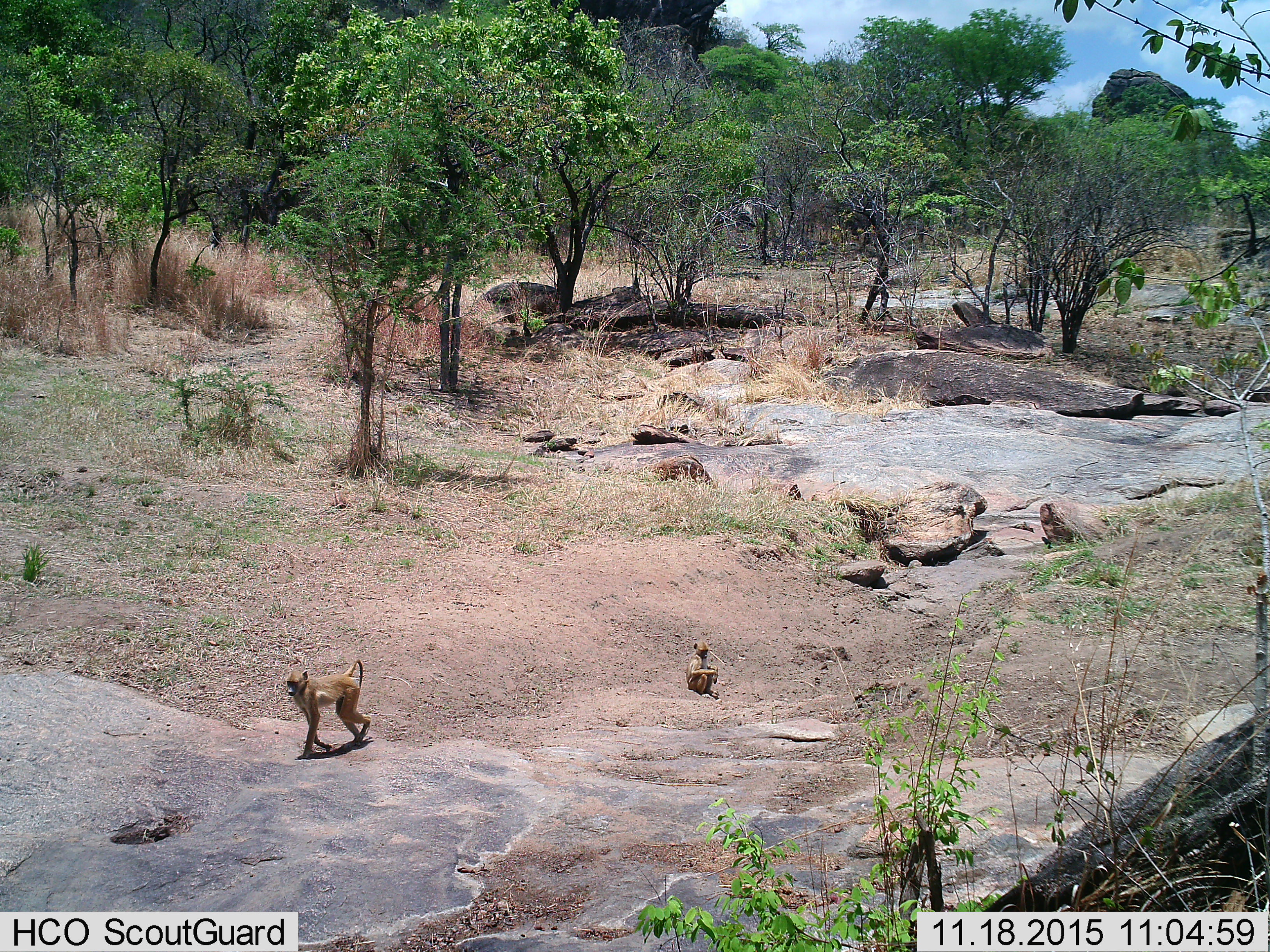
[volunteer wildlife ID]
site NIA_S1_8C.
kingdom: Animalia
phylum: Chordata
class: Mammalia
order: Primates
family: Cercopithecidae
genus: Papio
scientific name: Papio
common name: baboon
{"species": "baboon (Papio)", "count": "2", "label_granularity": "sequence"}